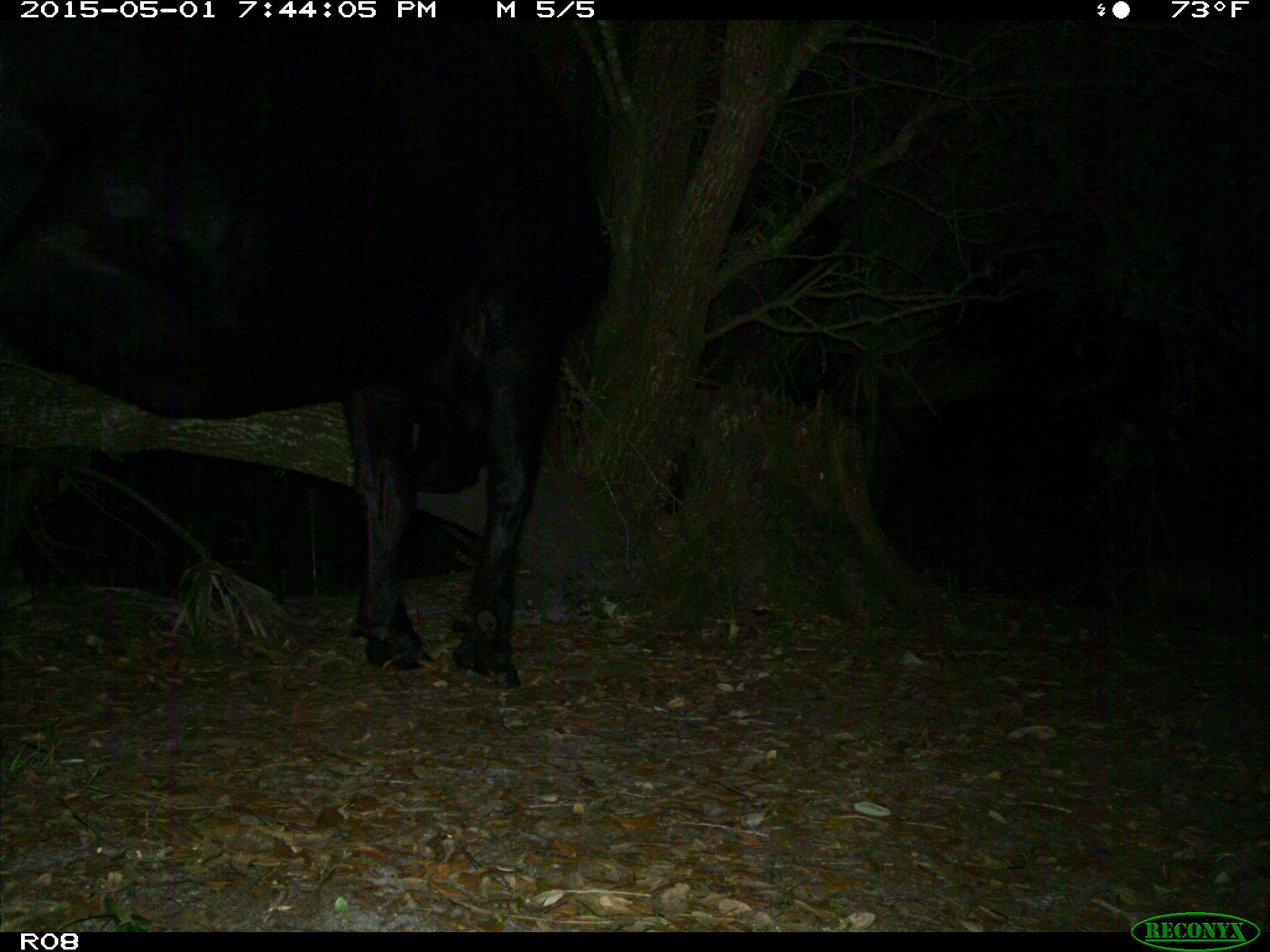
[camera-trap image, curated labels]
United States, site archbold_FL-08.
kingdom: Animalia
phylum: Chordata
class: Mammalia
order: Artiodactyla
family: Bovidae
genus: Bos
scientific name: Bos taurus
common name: domestic cow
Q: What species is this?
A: Bos taurus (domestic cow).